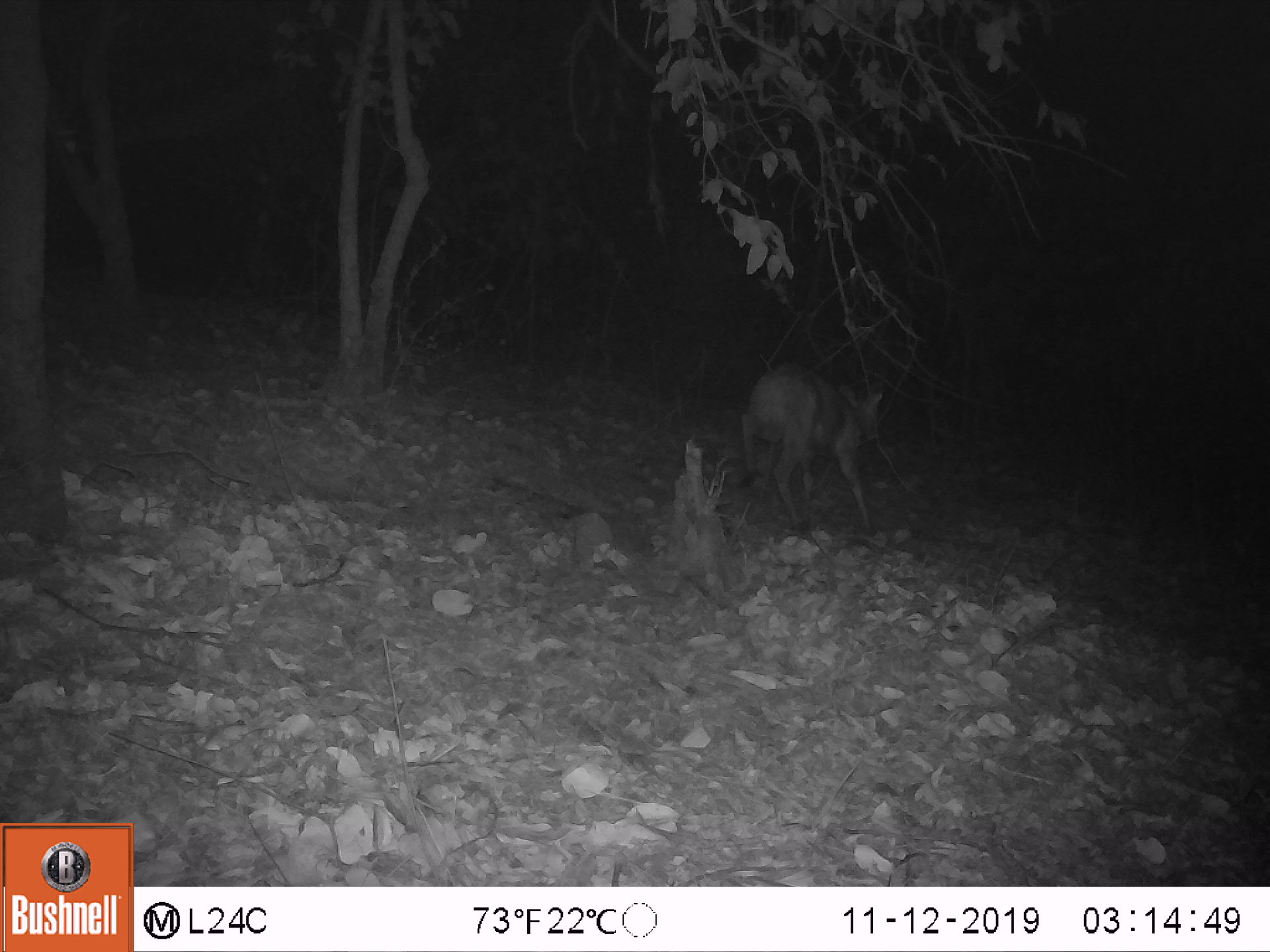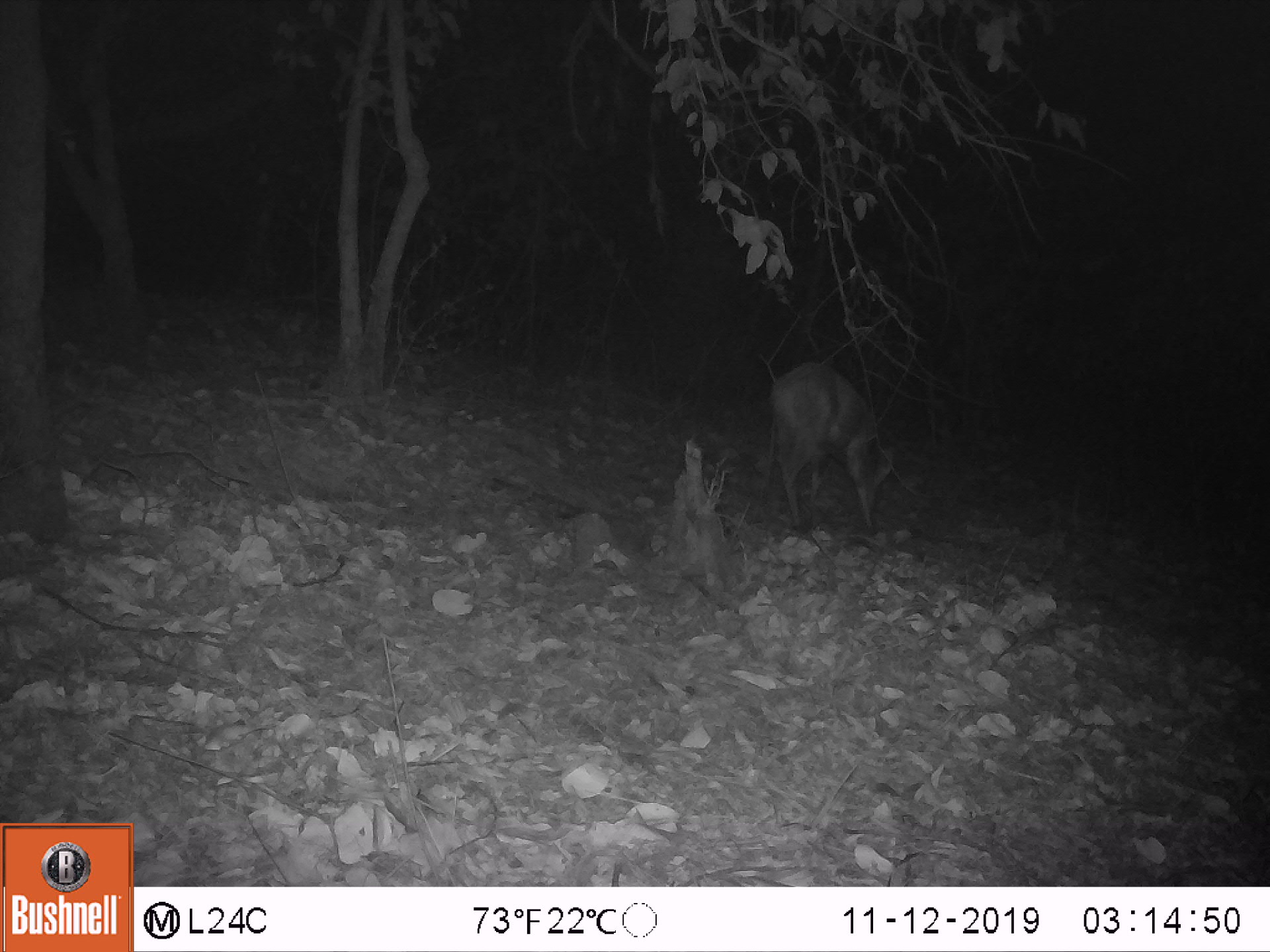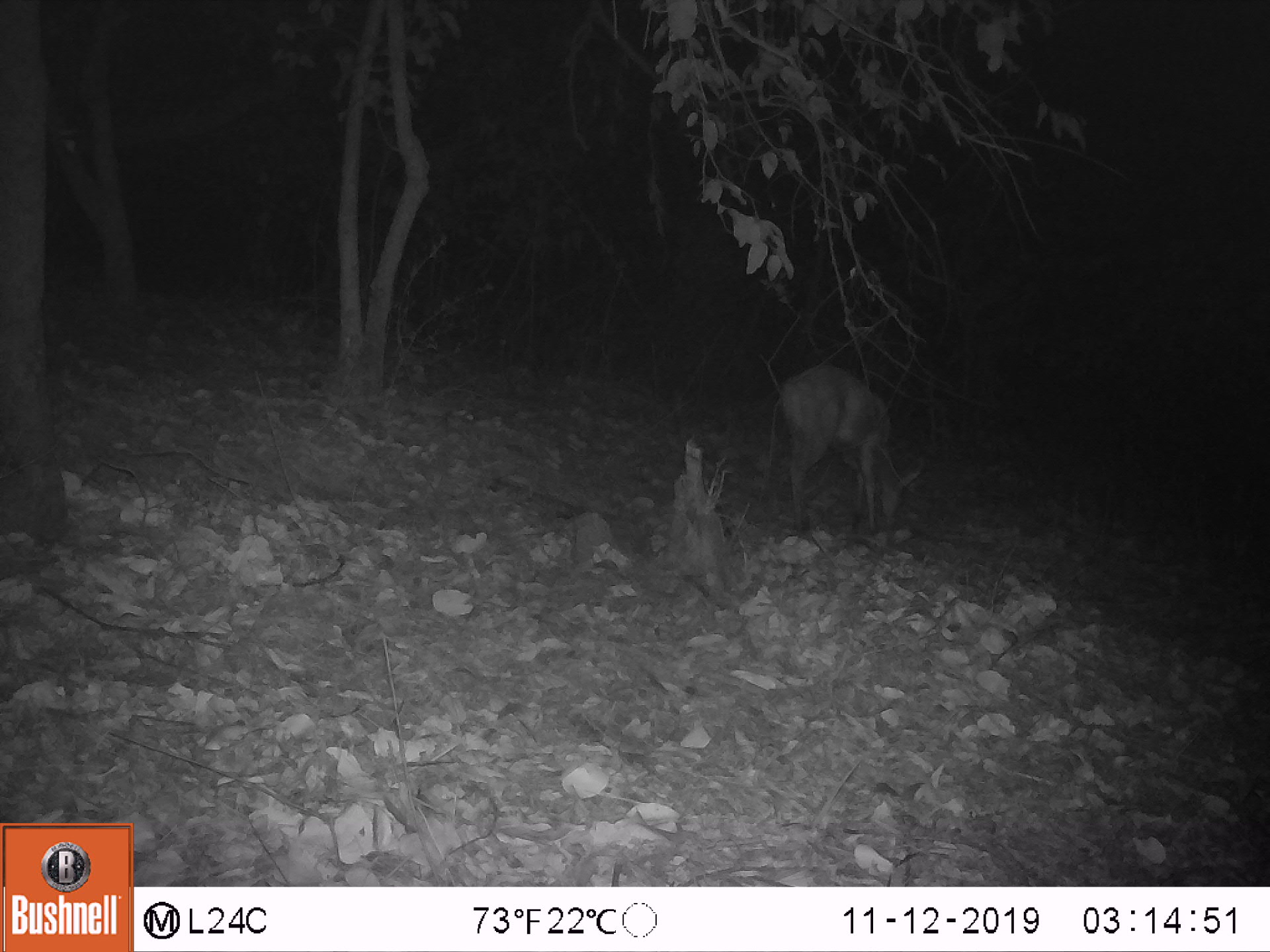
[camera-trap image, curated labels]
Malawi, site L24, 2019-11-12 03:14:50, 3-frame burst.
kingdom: Animalia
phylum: Chordata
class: Mammalia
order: Artiodactyla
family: Bovidae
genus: Tragelaphus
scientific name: Tragelaphus sylvaticus sylvaticus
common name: cape bushbuck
Cape bushbuck (Tragelaphus sylvaticus sylvaticus), count 1.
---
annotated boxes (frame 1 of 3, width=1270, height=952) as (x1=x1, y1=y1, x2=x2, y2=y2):
cape bushbuck: (x1=734, y1=353, x2=888, y2=542)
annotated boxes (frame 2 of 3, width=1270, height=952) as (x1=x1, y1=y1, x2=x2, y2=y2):
cape bushbuck: (x1=761, y1=358, x2=902, y2=543)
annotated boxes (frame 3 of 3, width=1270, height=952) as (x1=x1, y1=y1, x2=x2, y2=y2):
cape bushbuck: (x1=771, y1=363, x2=922, y2=540)